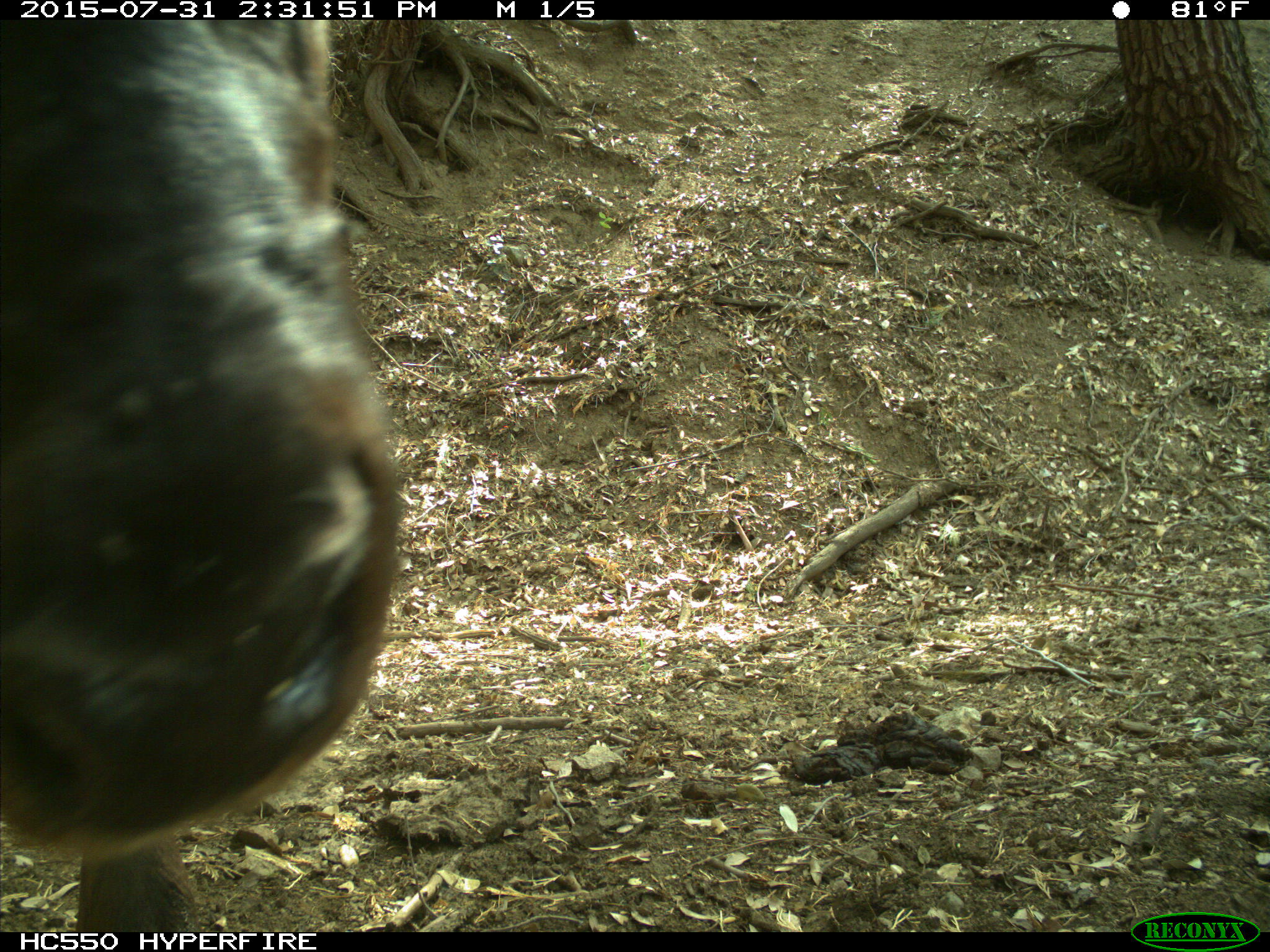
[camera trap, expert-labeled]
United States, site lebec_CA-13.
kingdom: Animalia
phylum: Chordata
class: Mammalia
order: Artiodactyla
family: Cervidae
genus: Cervus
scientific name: Cervus canadensis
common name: elk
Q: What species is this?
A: Cervus canadensis (elk).